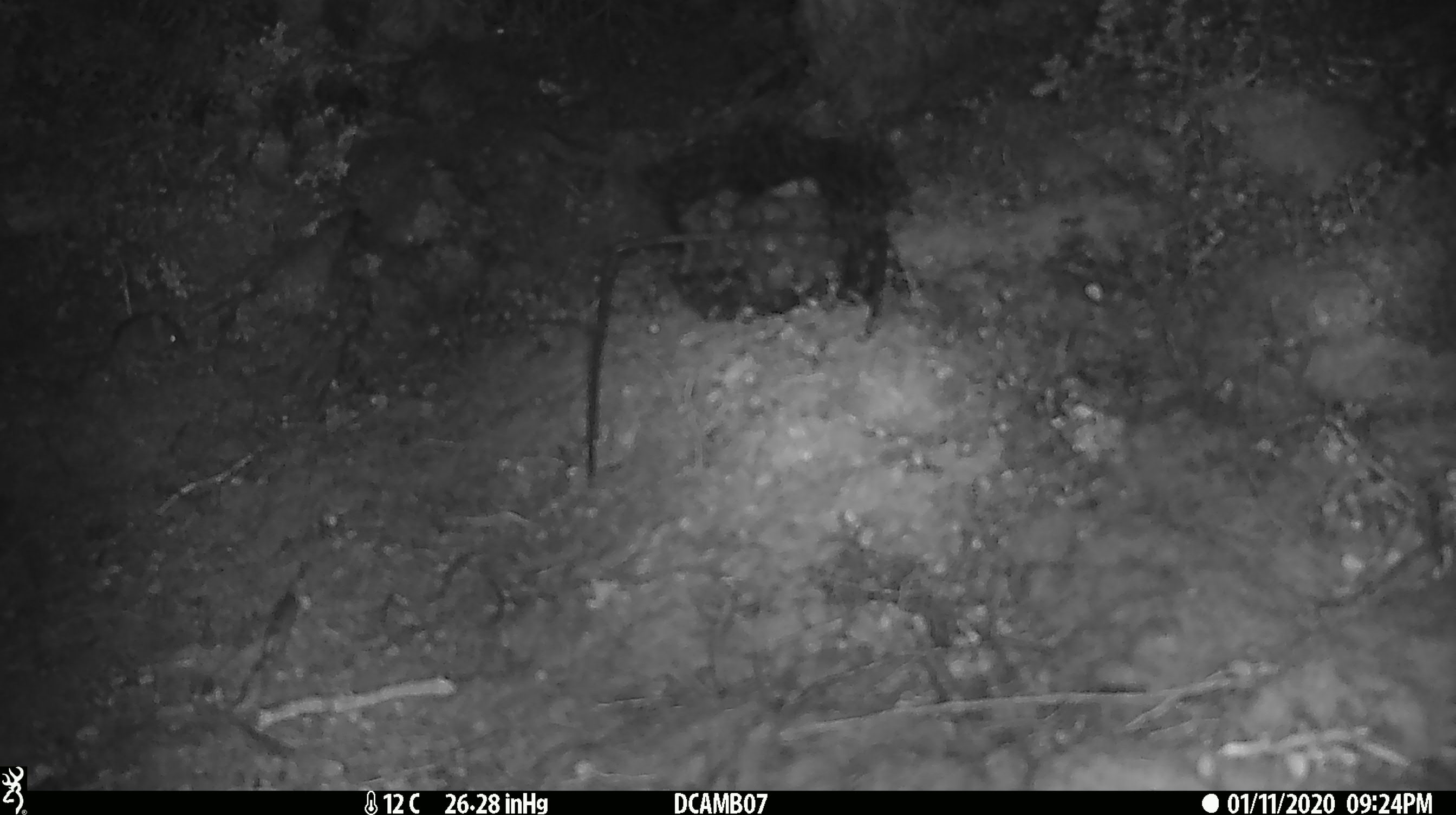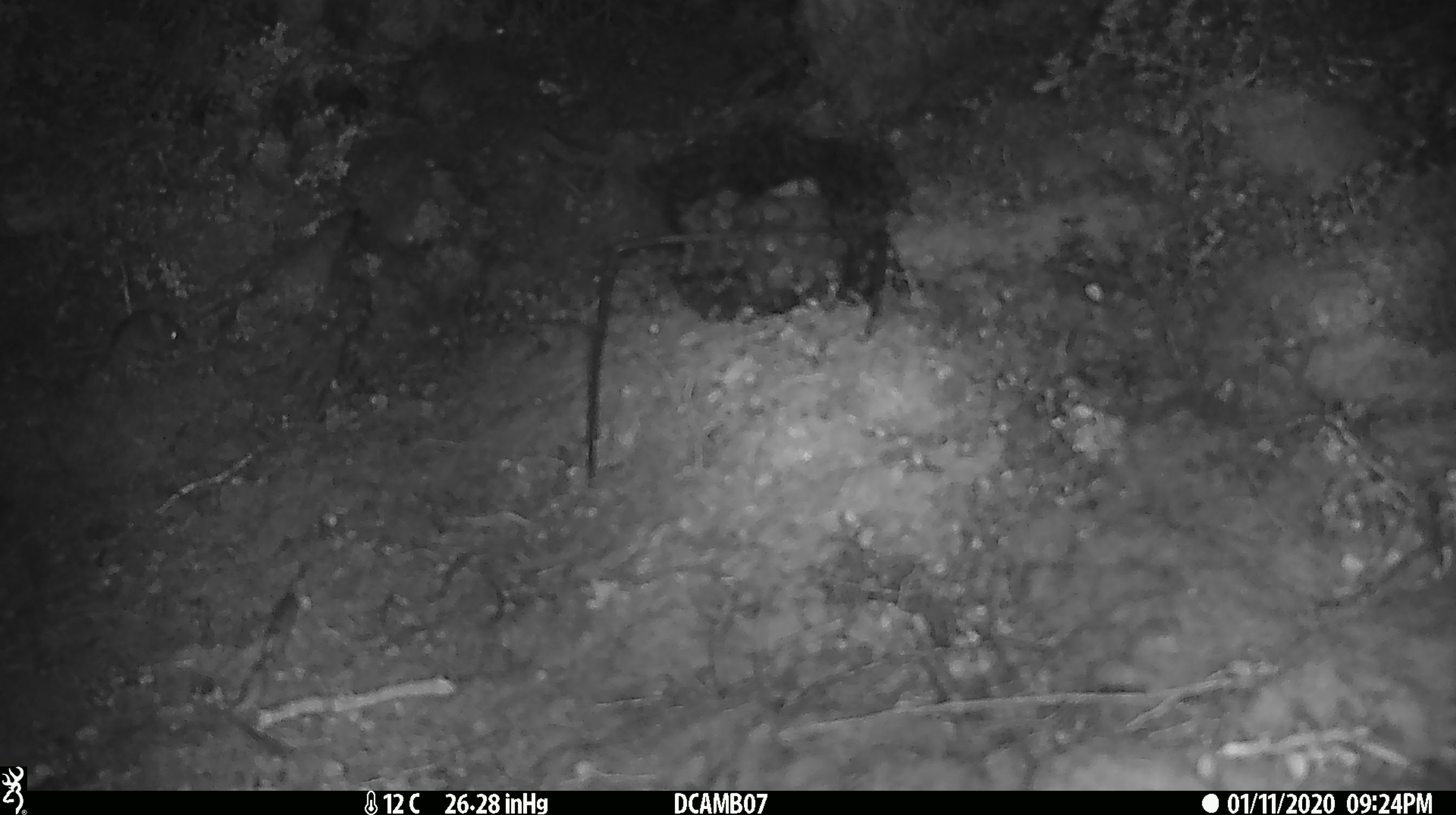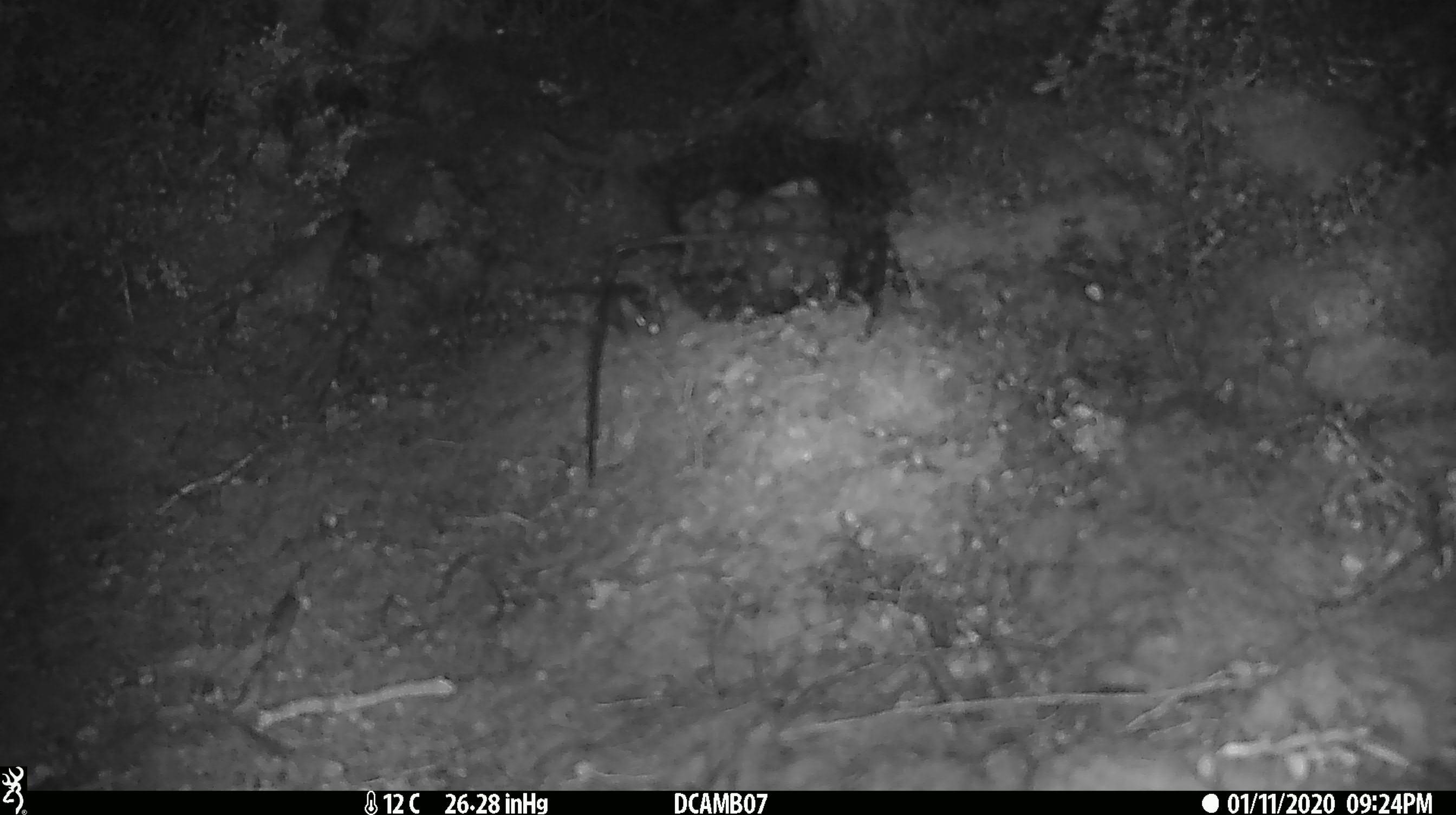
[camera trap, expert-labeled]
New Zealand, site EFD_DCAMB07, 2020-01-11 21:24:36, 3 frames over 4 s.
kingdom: Animalia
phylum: Chordata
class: Mammalia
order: Rodentia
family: Muridae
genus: Mus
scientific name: Mus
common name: mouse